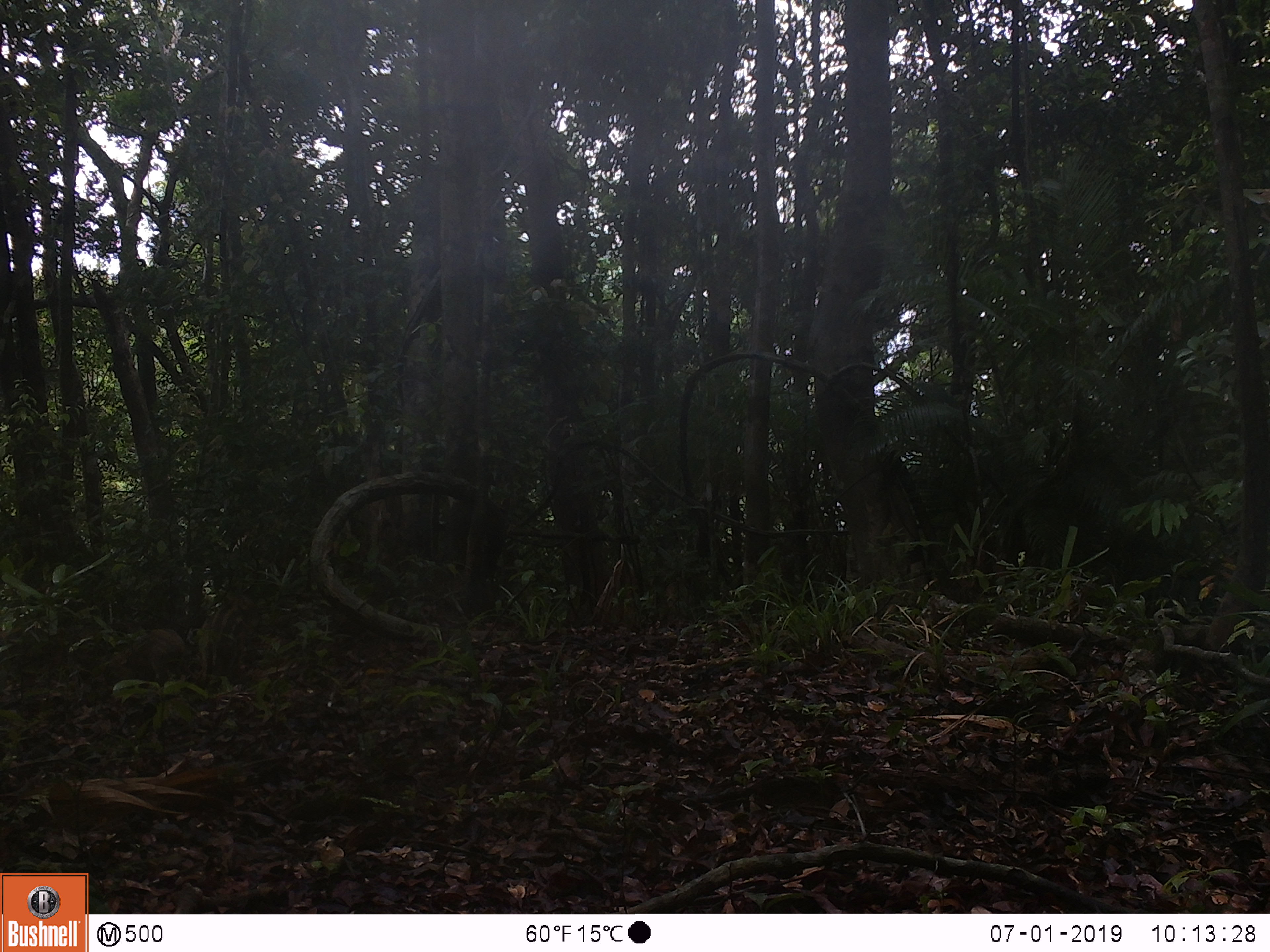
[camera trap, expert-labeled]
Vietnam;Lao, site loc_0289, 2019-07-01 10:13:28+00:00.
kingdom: Animalia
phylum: Chordata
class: Mammalia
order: Artiodactyla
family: Suidae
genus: Sus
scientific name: Sus scrofa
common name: eurasian wild pig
Eurasian wild pig (Sus scrofa). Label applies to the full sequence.